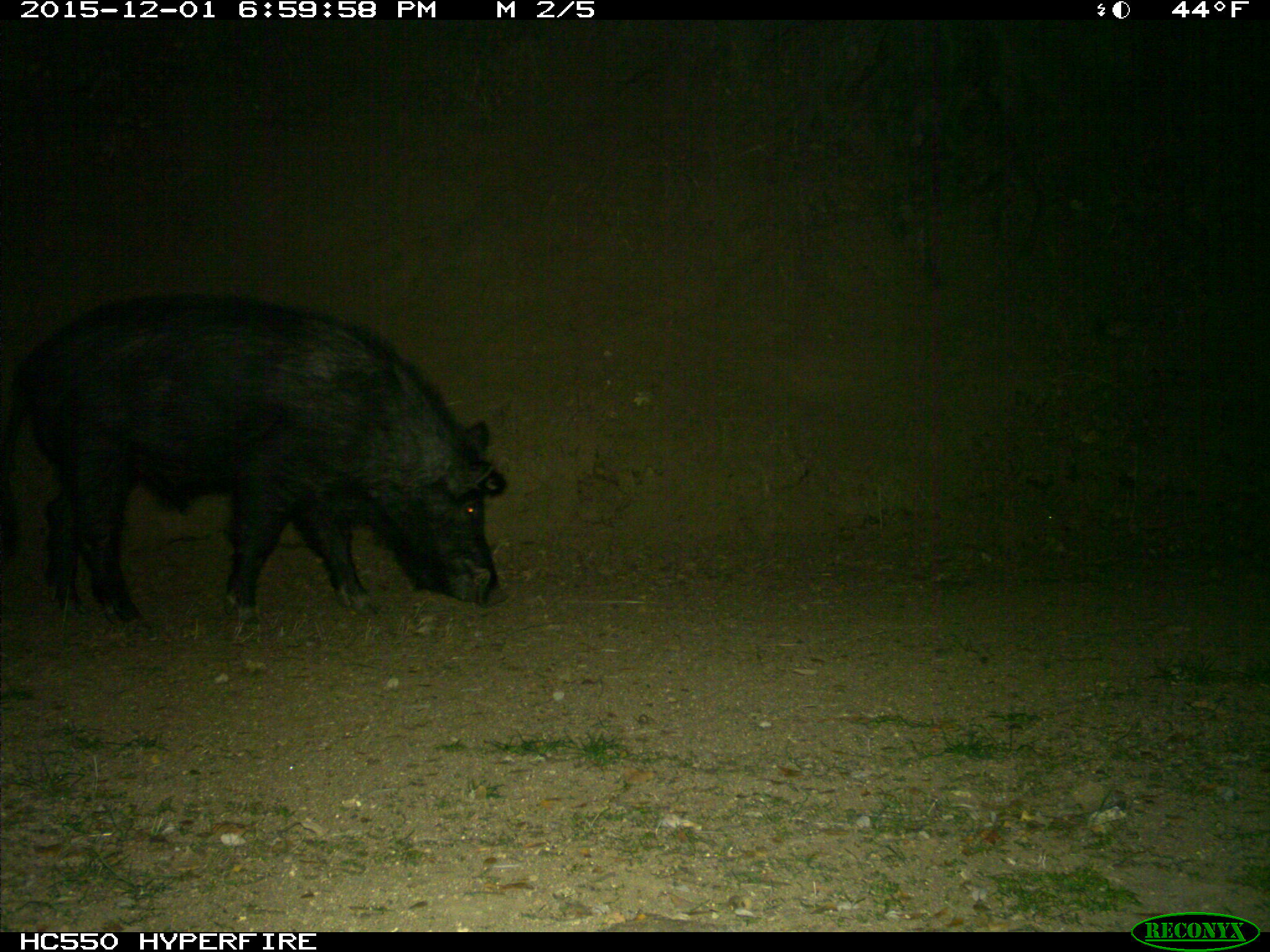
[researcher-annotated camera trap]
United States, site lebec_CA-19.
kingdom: Animalia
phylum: Chordata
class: Mammalia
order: Artiodactyla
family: Suidae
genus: Sus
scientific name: Sus scrofa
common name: wild boar